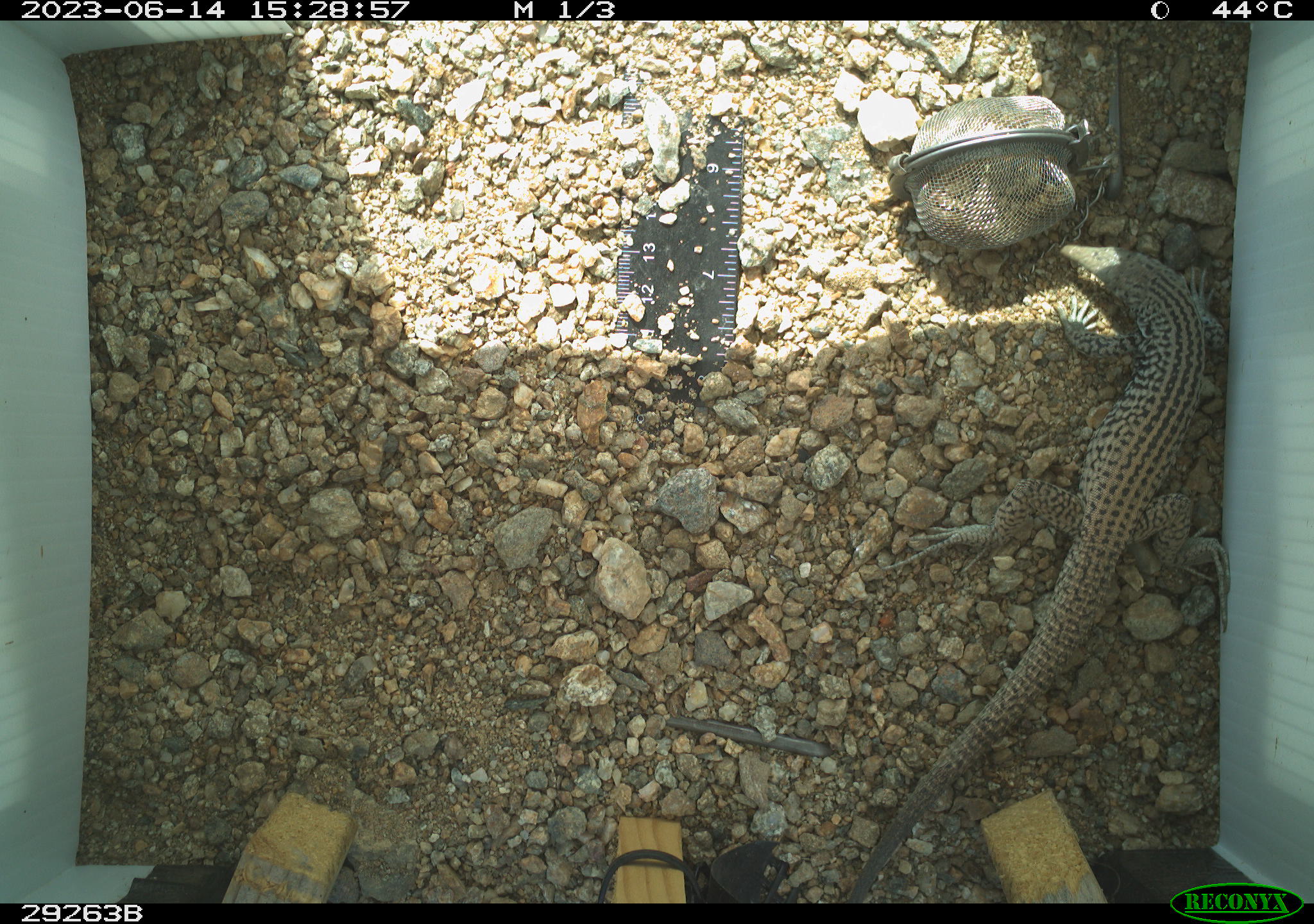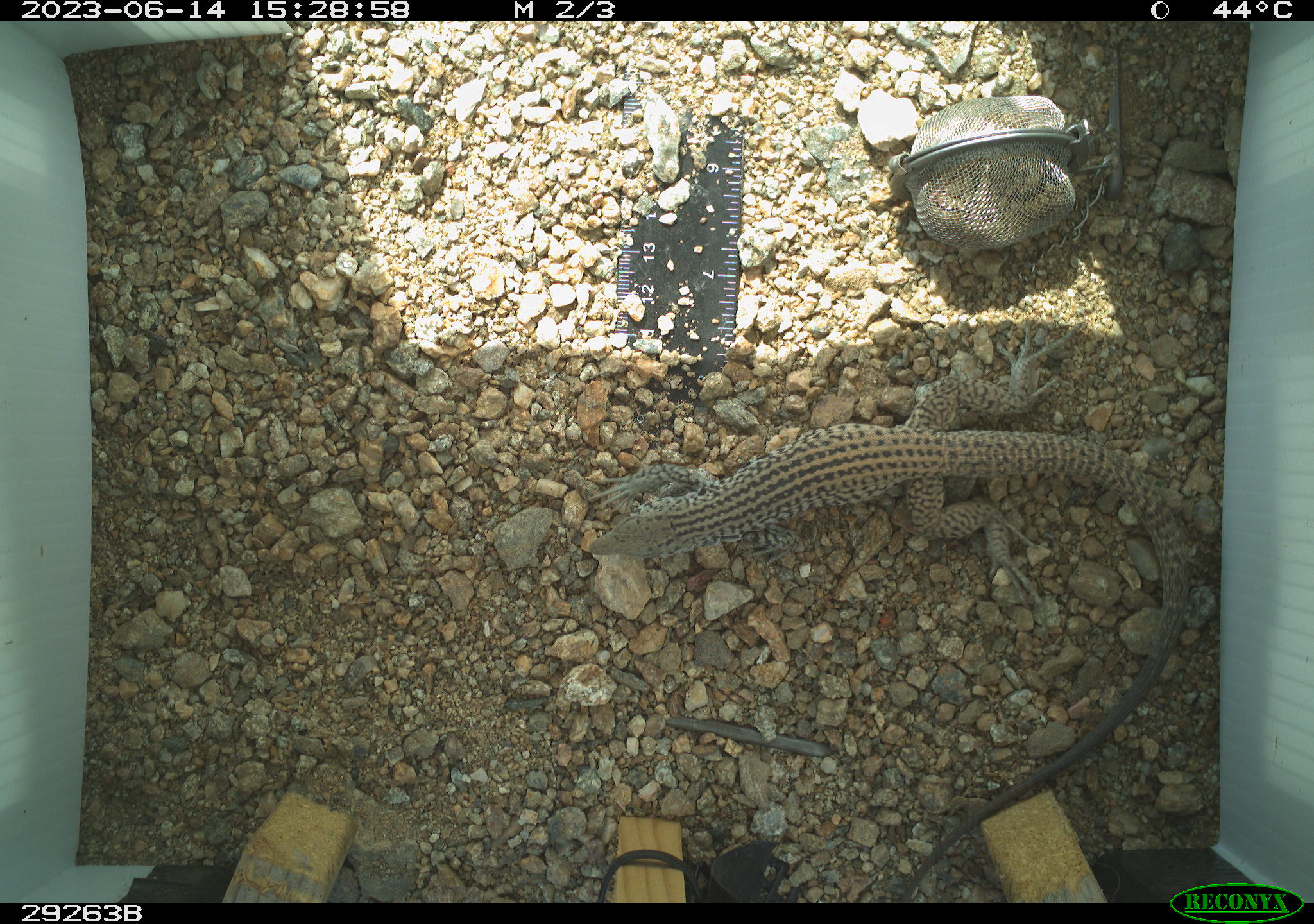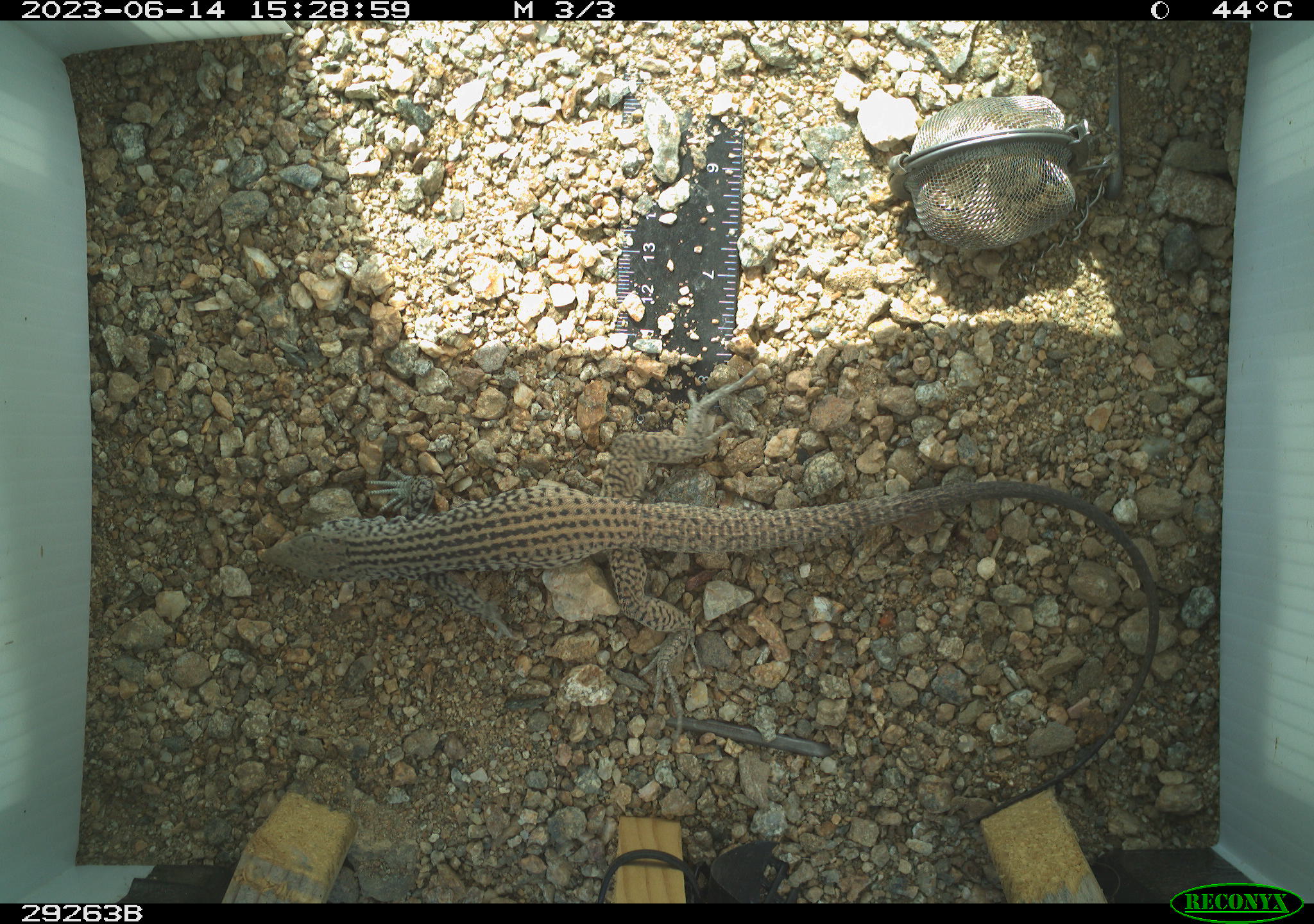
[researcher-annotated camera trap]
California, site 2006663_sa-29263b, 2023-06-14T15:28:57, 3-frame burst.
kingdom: Animalia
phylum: Chordata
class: Reptilia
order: Squamata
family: Teiidae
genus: Aspidoscelis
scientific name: Aspidoscelis tigris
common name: western whiptail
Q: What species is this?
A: Western whiptail (Aspidoscelis tigris).